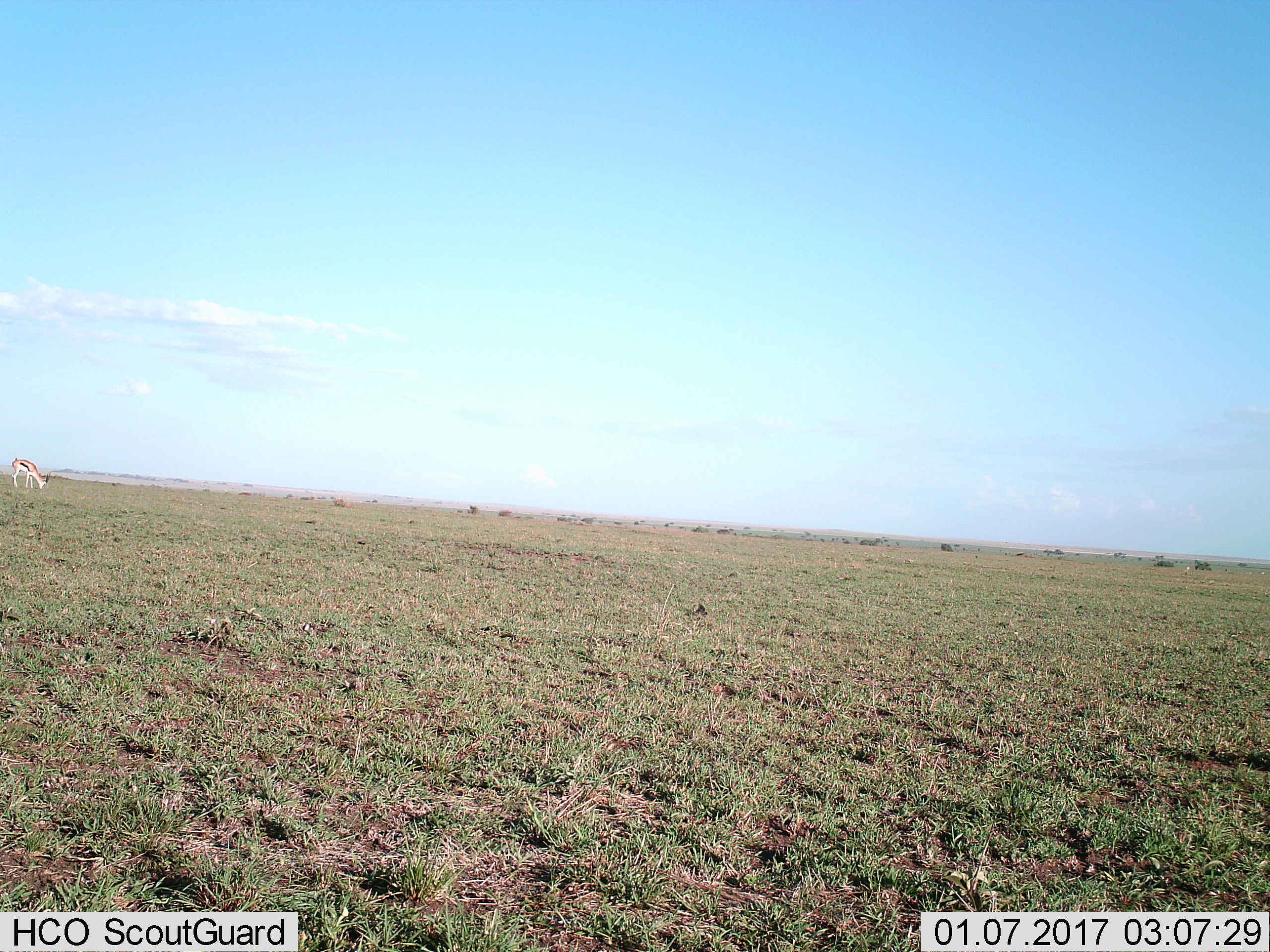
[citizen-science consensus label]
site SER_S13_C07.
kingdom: Animalia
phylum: Chordata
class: Mammalia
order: Artiodactyla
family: Bovidae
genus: Eudorcas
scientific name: Eudorcas thomsonii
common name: thomson's gazelle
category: gazellethomsons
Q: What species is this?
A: Gazellethomsons (thomson's gazelle) (Eudorcas thomsonii).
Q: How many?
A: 1.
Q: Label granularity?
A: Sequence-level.